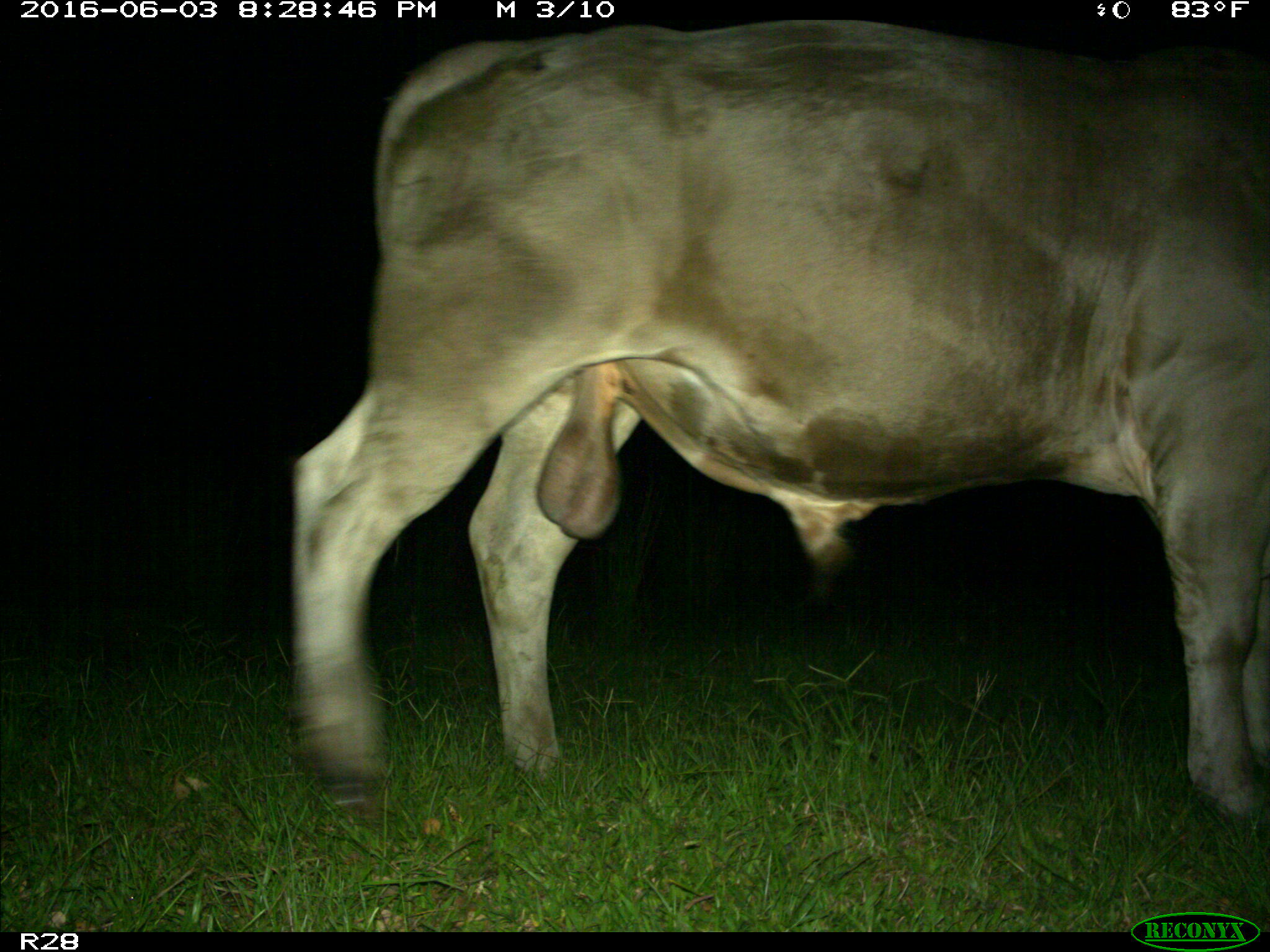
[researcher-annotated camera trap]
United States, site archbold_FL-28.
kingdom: Animalia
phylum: Chordata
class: Mammalia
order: Artiodactyla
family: Bovidae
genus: Bos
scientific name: Bos taurus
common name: domestic cow